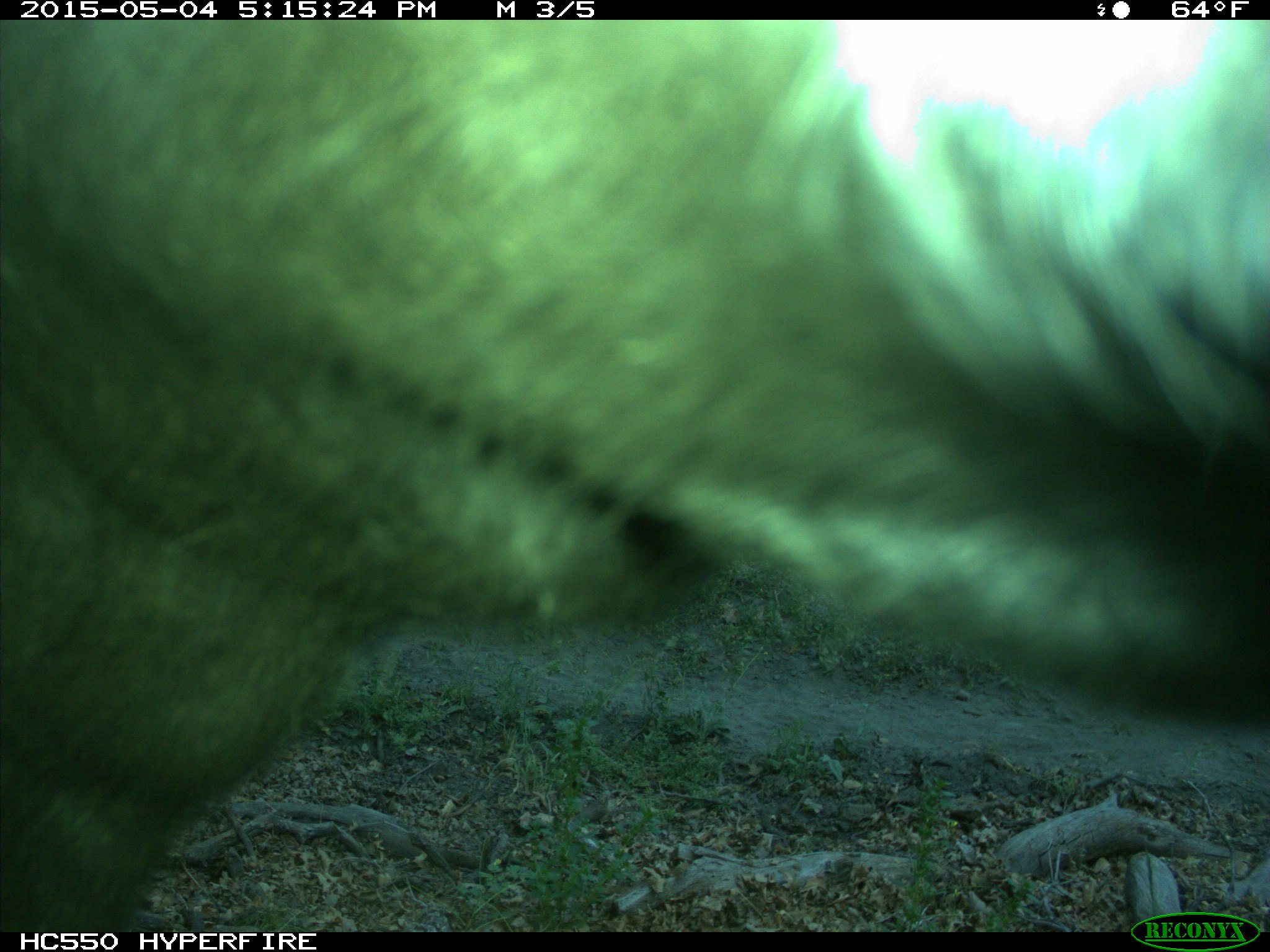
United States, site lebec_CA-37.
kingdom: Animalia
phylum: Chordata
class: Mammalia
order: Artiodactyla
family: Bovidae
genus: Bos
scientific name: Bos taurus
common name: domestic cow